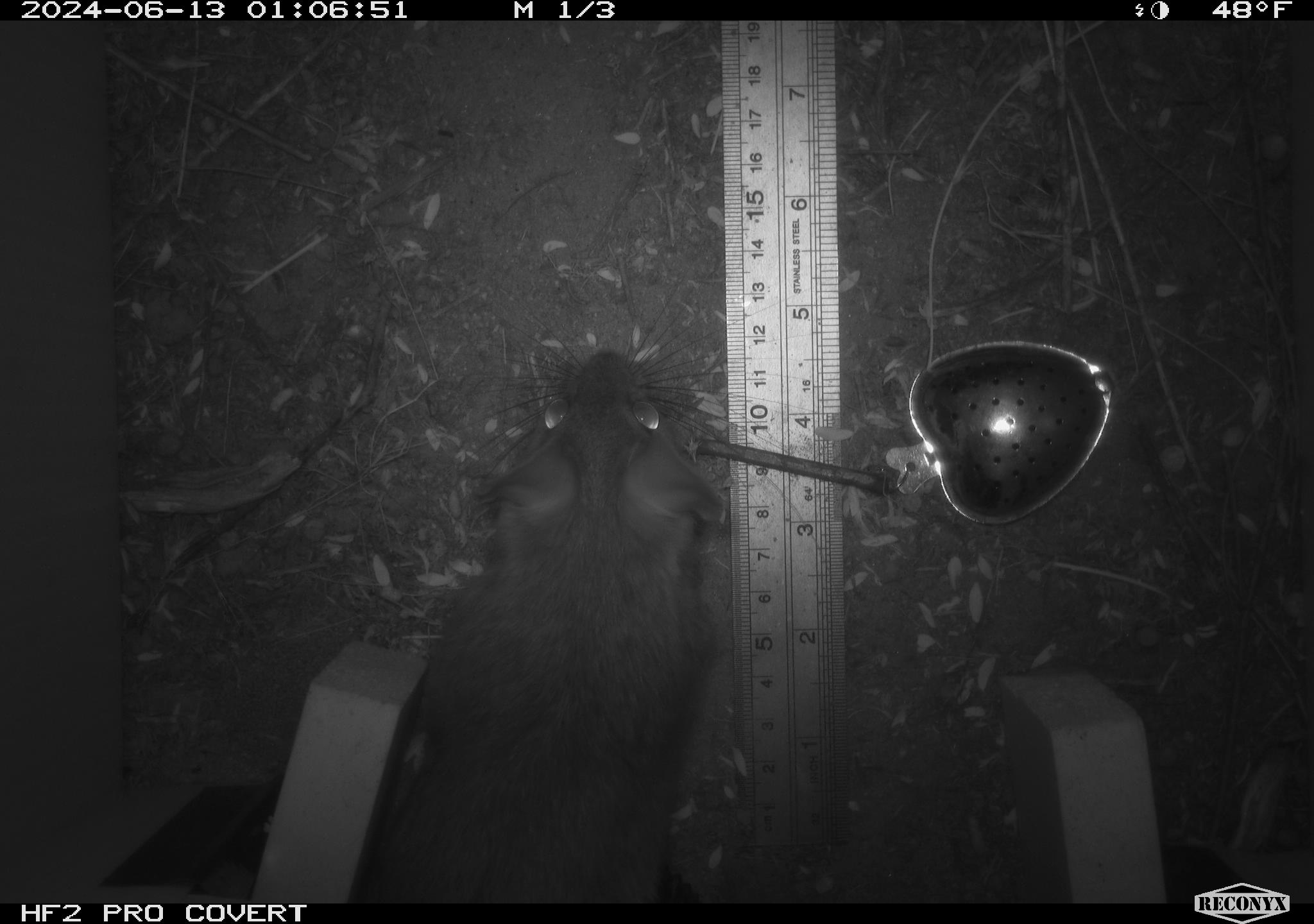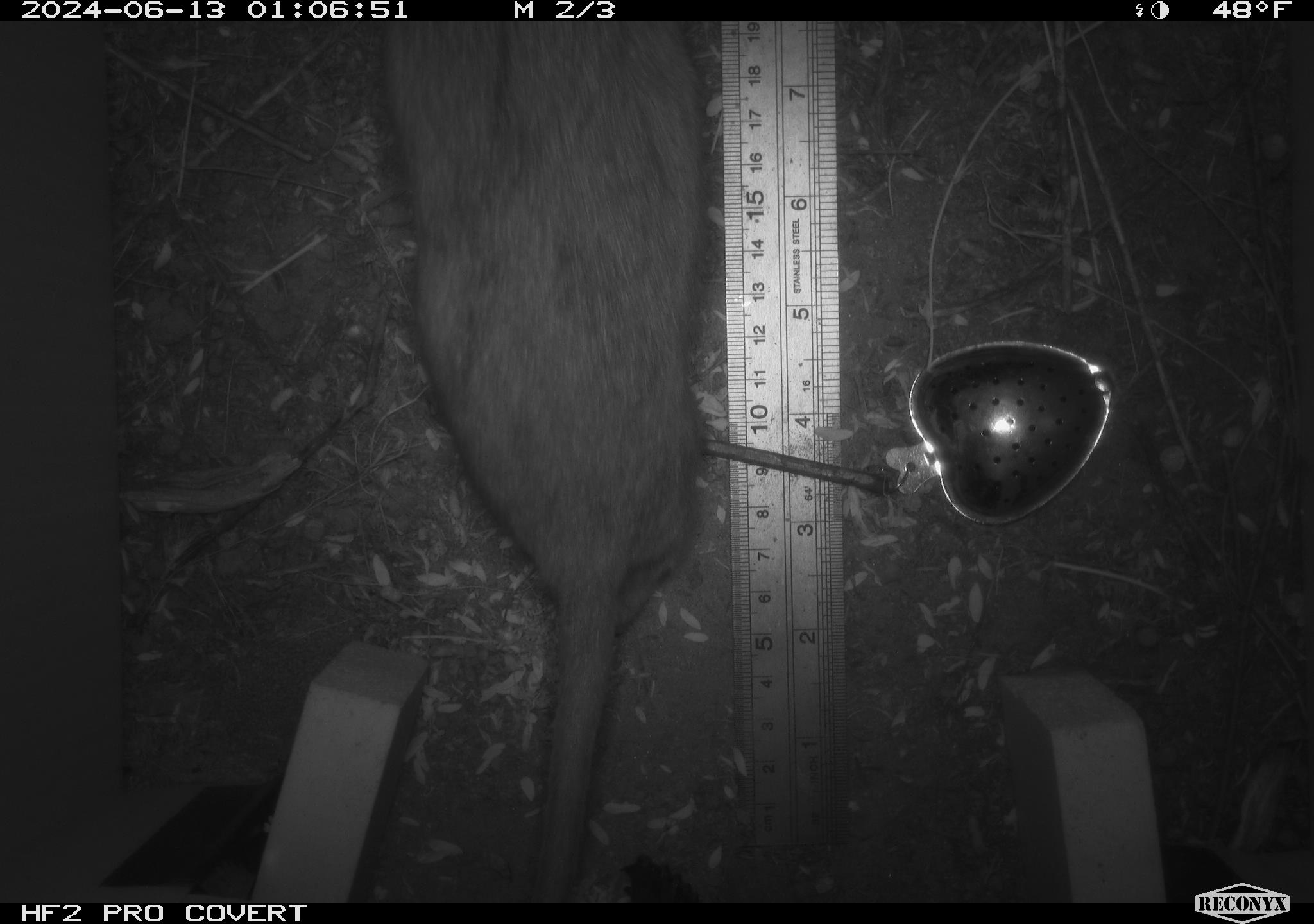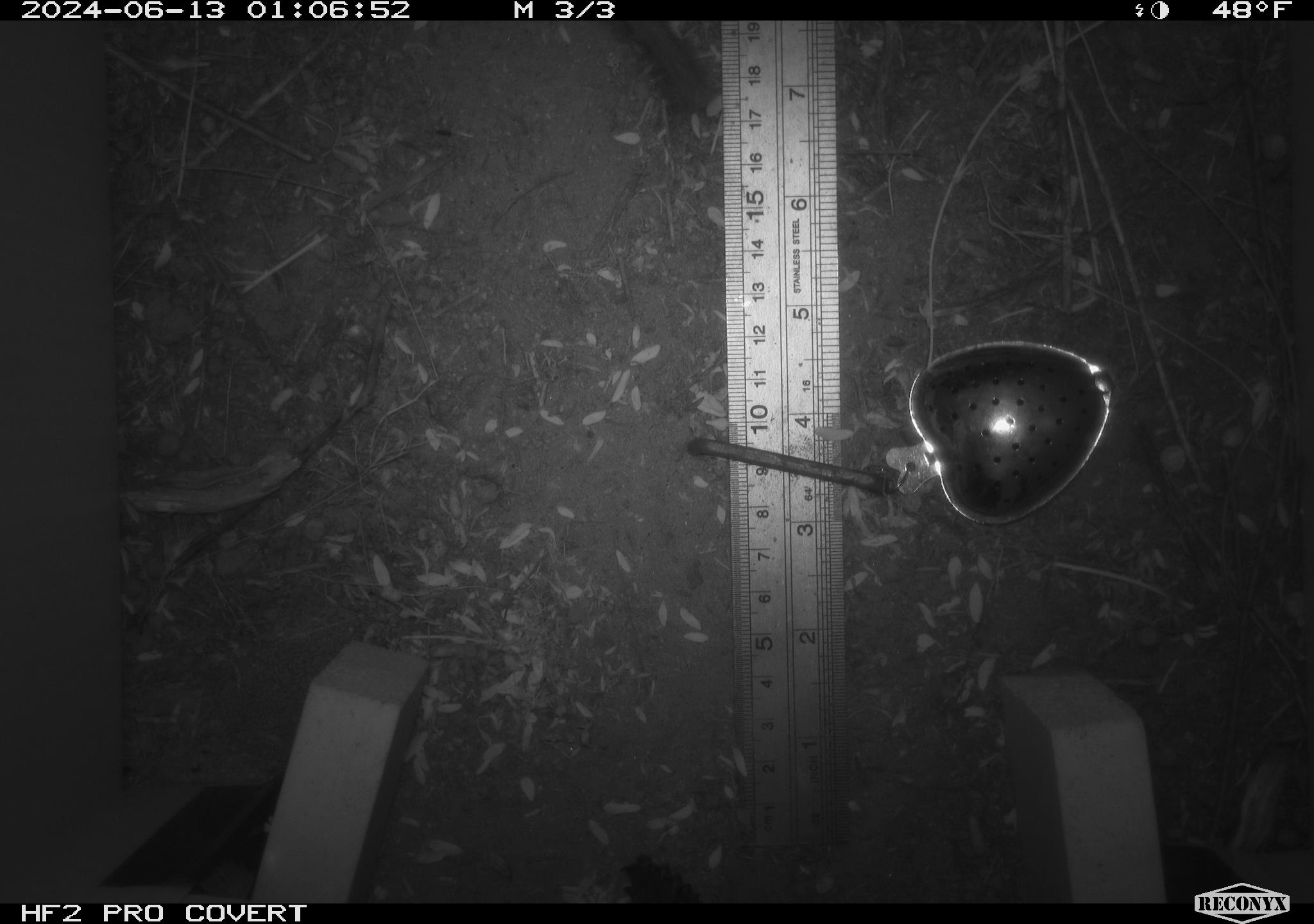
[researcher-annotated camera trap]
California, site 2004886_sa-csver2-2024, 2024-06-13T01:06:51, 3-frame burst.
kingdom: Animalia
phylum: Chordata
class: Mammalia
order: Rodentia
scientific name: Rodentia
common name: rodent